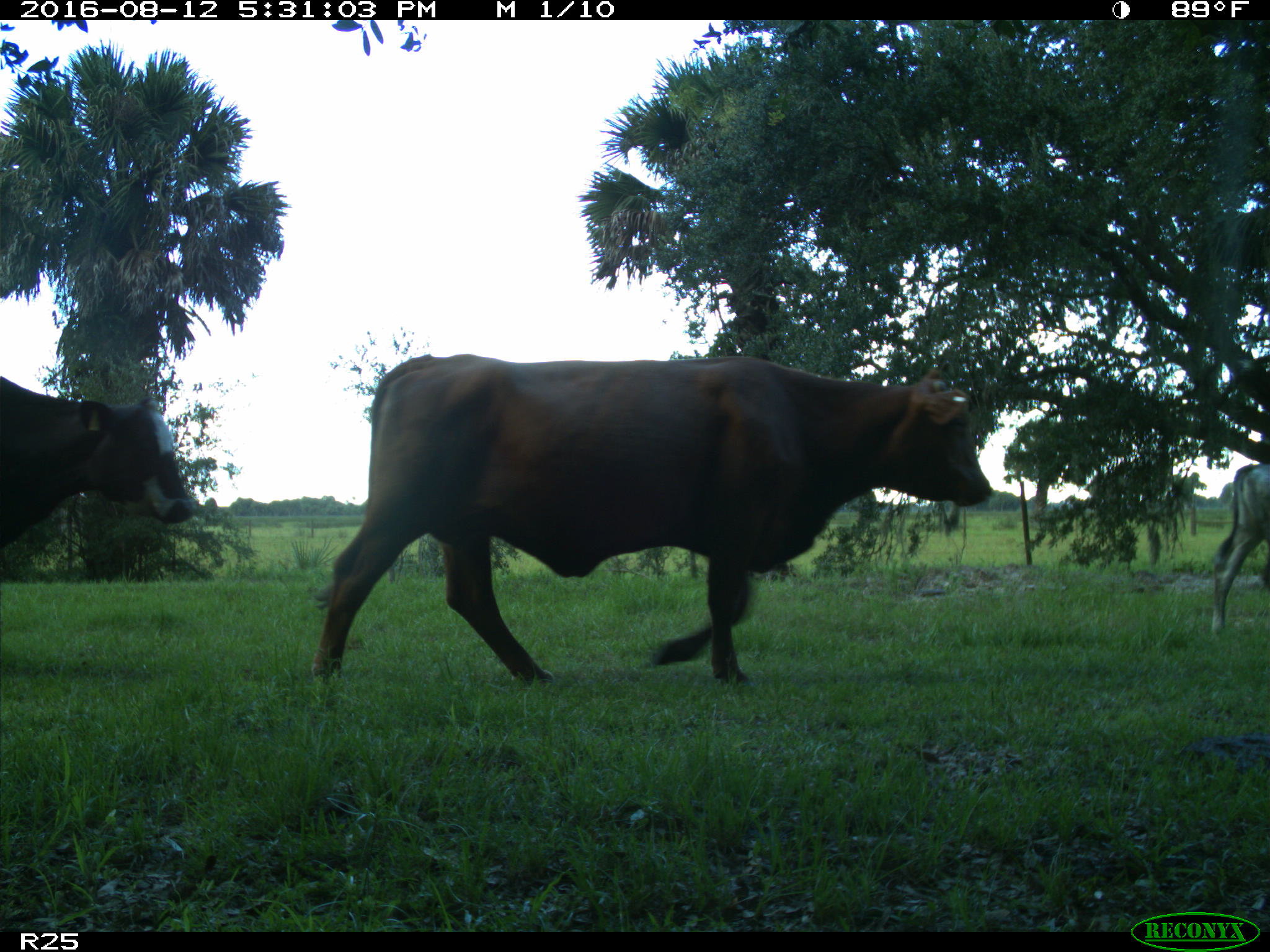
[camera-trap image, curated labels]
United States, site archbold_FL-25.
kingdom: Animalia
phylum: Chordata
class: Mammalia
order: Artiodactyla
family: Bovidae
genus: Bos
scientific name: Bos taurus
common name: domestic cow